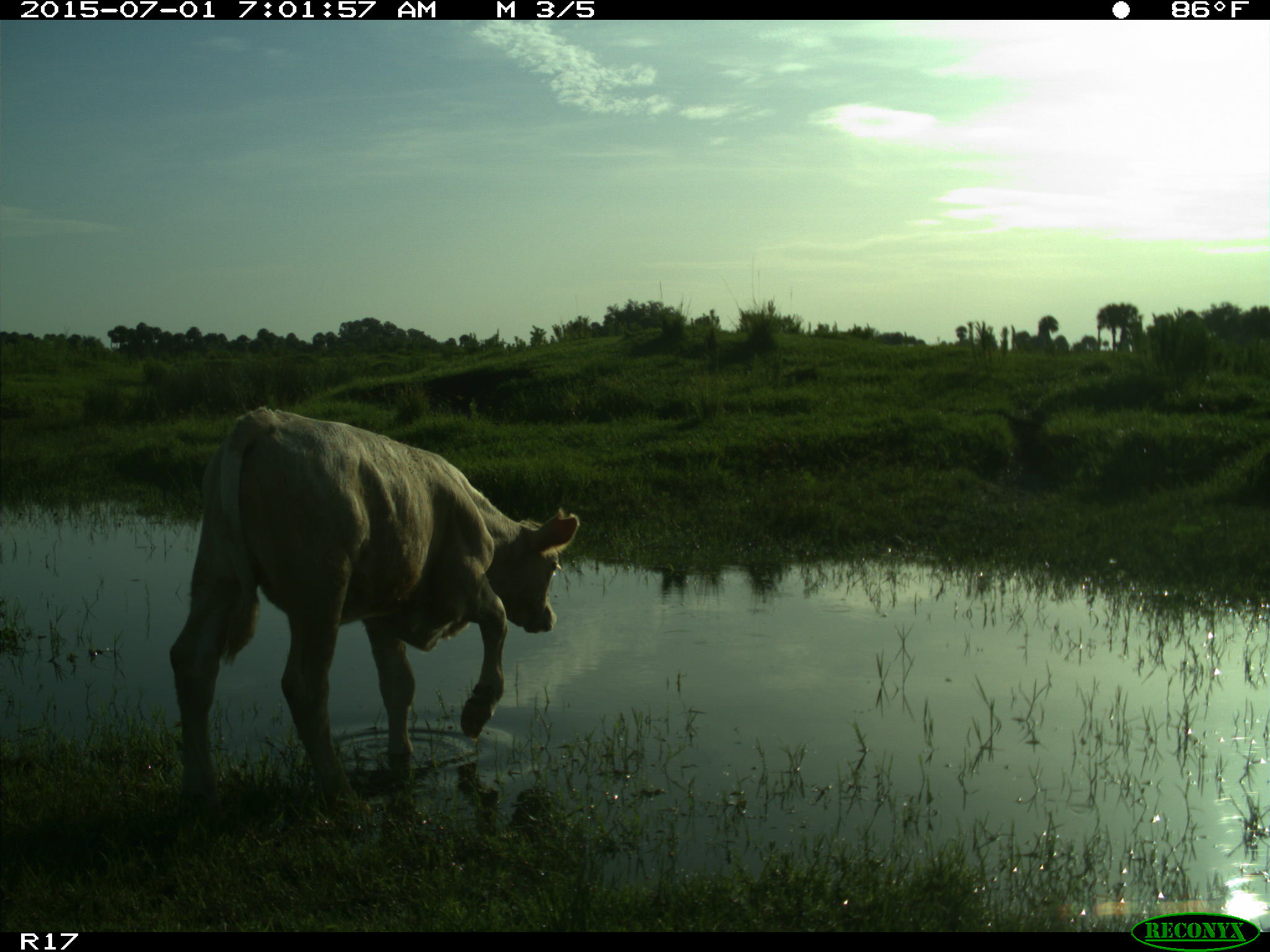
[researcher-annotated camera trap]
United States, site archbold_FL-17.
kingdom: Animalia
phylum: Chordata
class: Mammalia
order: Artiodactyla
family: Bovidae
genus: Bos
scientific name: Bos taurus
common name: domestic cow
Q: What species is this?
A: Bos taurus (domestic cow).